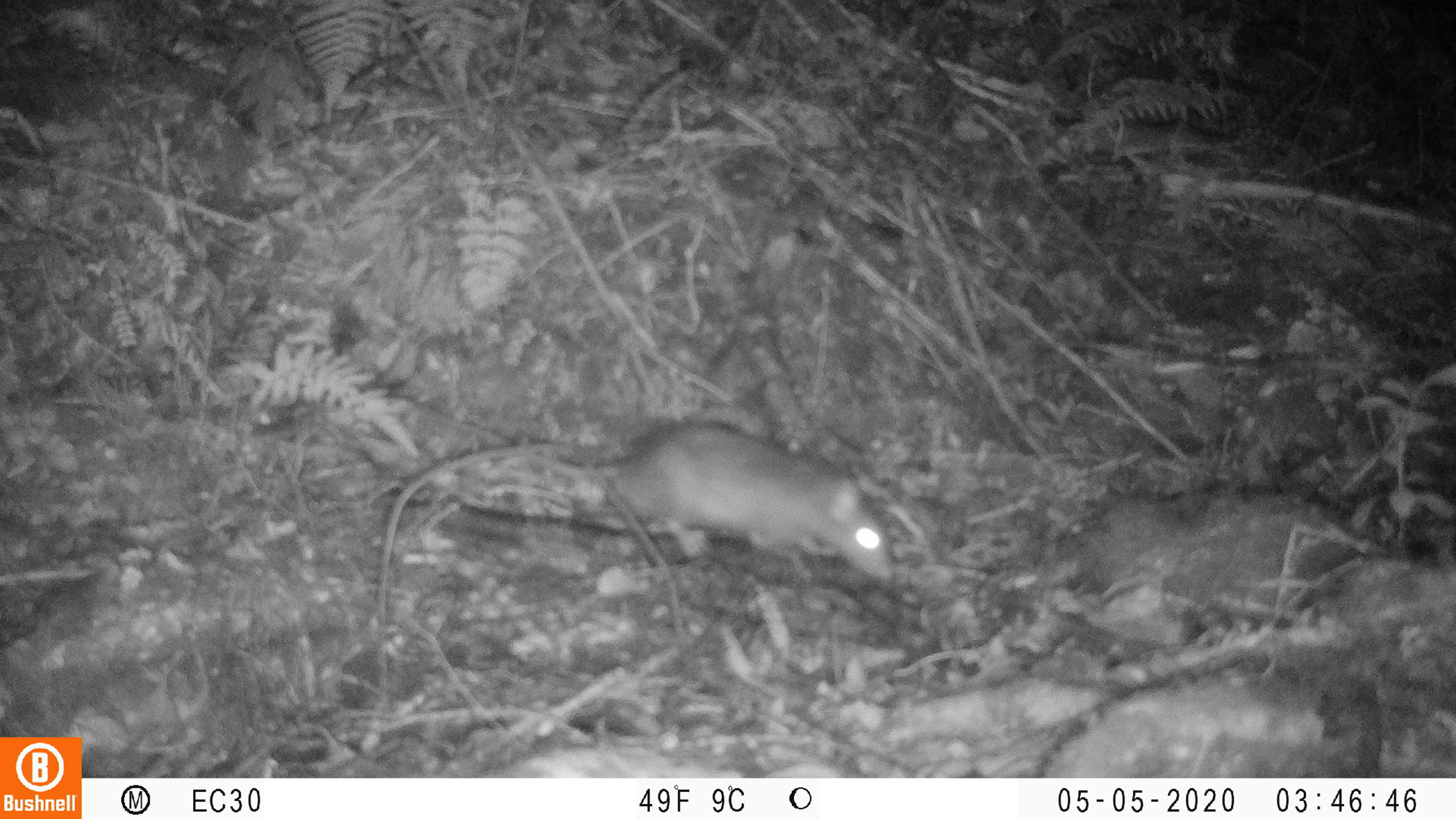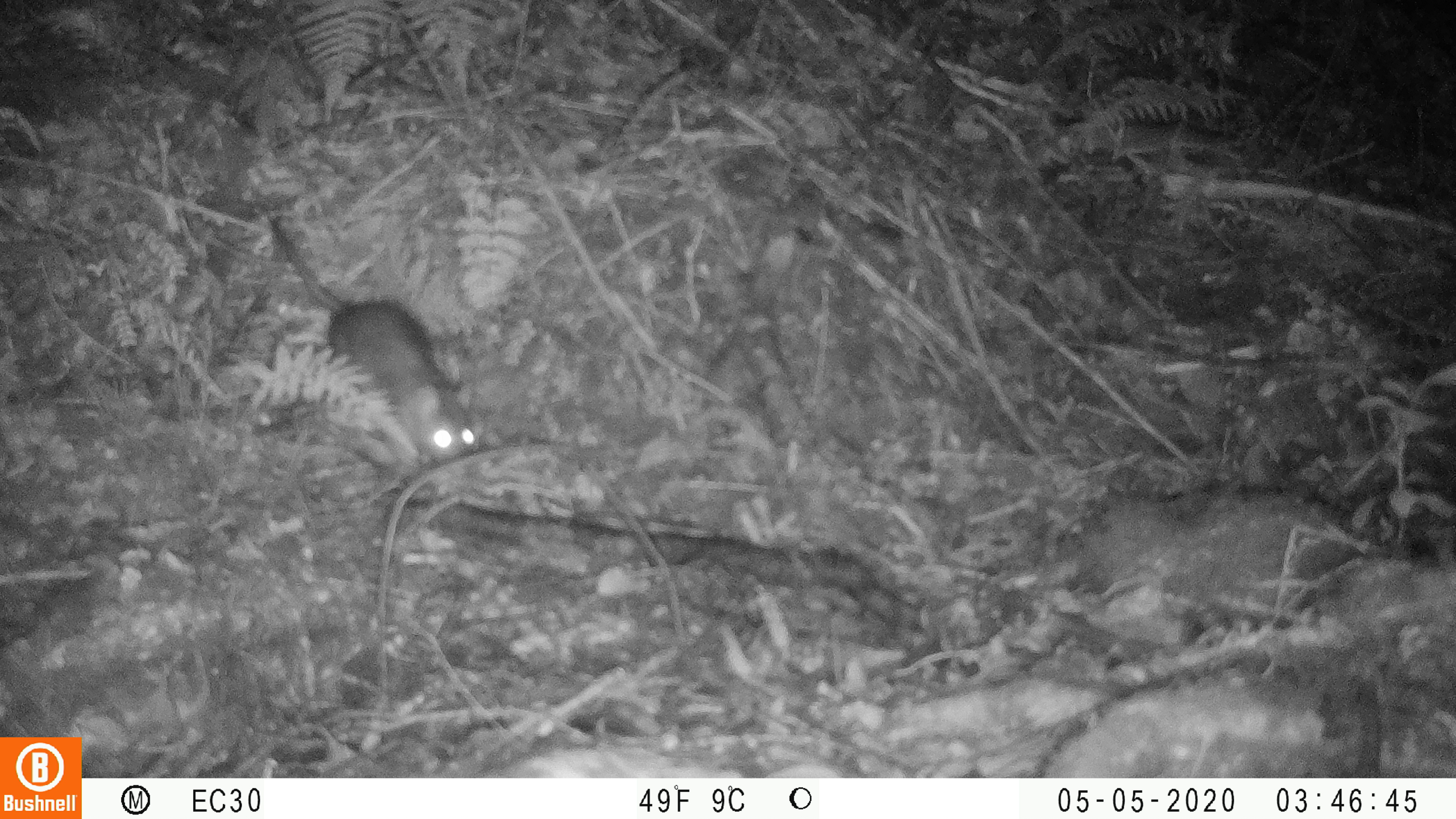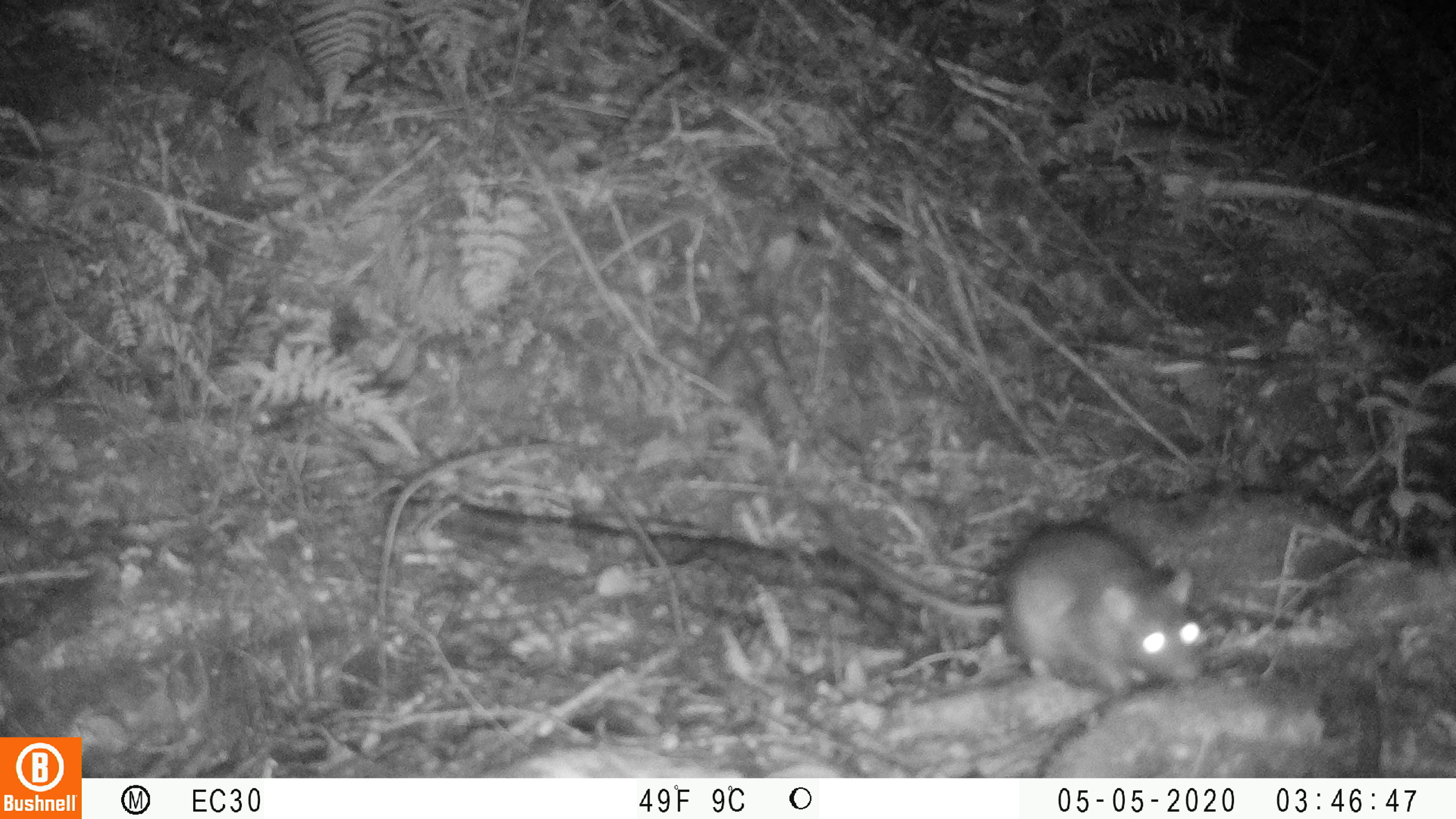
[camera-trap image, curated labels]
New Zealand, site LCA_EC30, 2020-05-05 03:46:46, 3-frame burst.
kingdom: Animalia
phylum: Chordata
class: Mammalia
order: Rodentia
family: Muridae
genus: Rattus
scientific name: Rattus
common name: rat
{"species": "rat (Rattus)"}